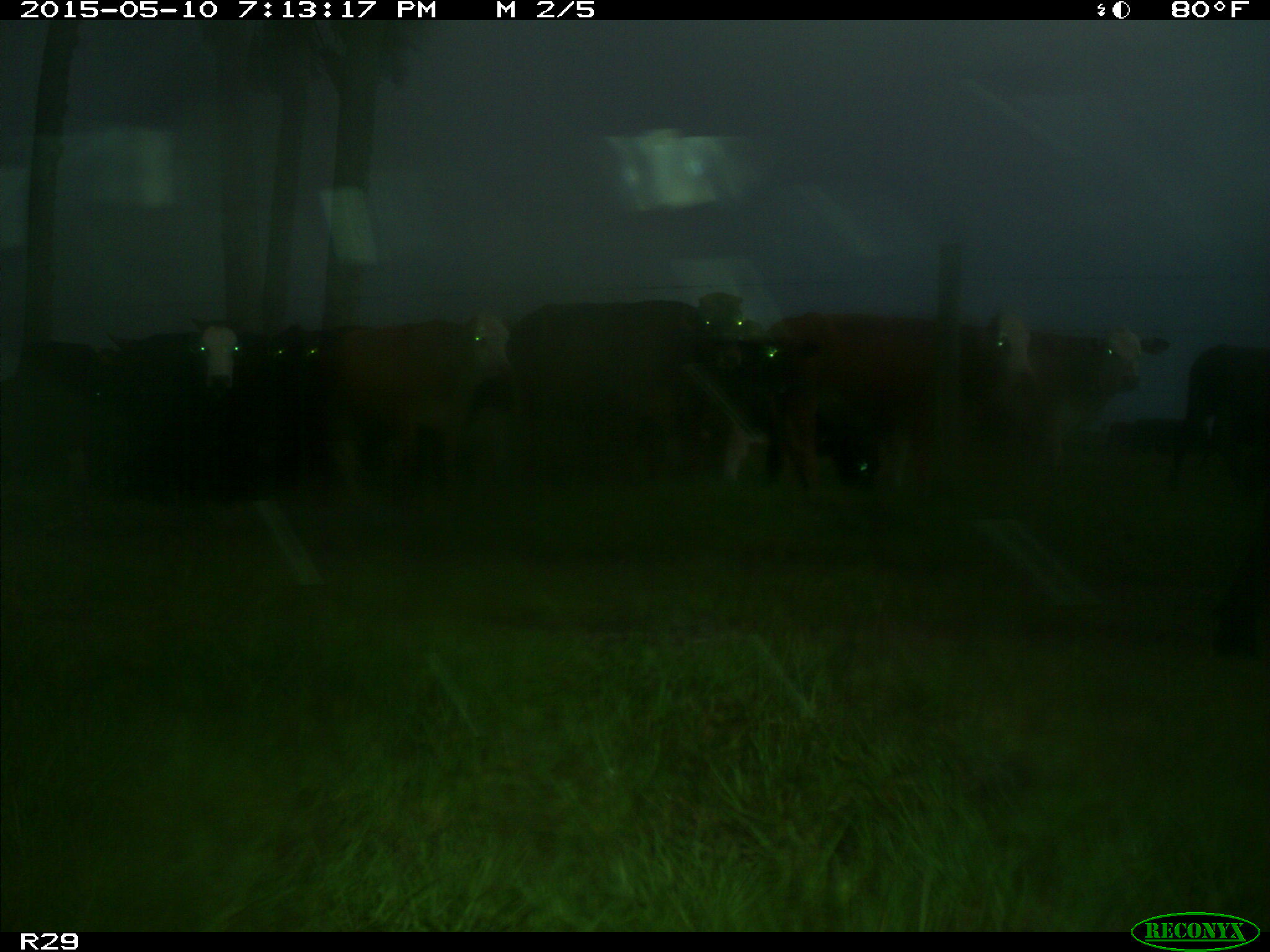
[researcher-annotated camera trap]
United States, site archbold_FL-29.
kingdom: Animalia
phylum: Chordata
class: Mammalia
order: Artiodactyla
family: Bovidae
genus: Bos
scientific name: Bos taurus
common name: domestic cow